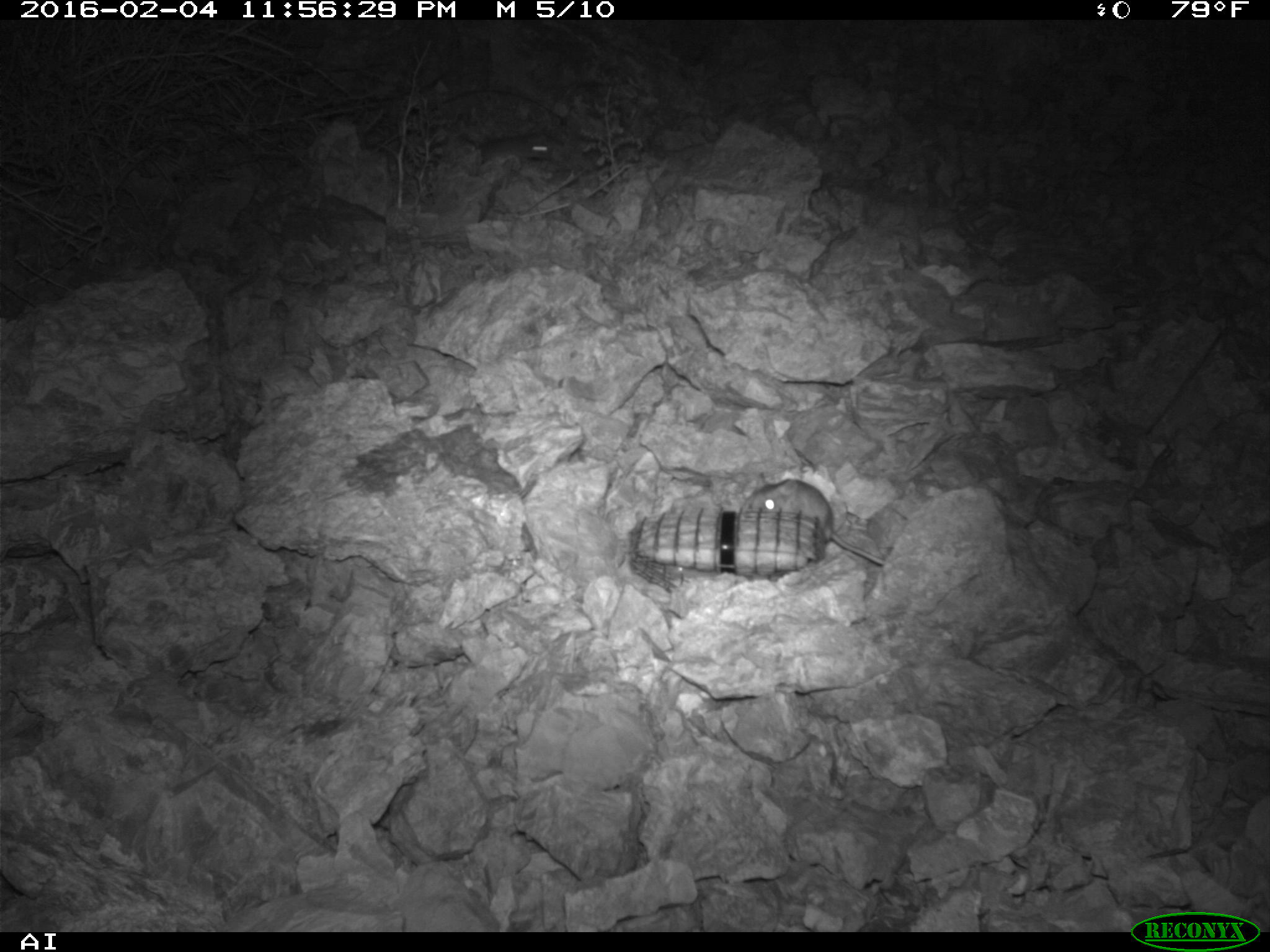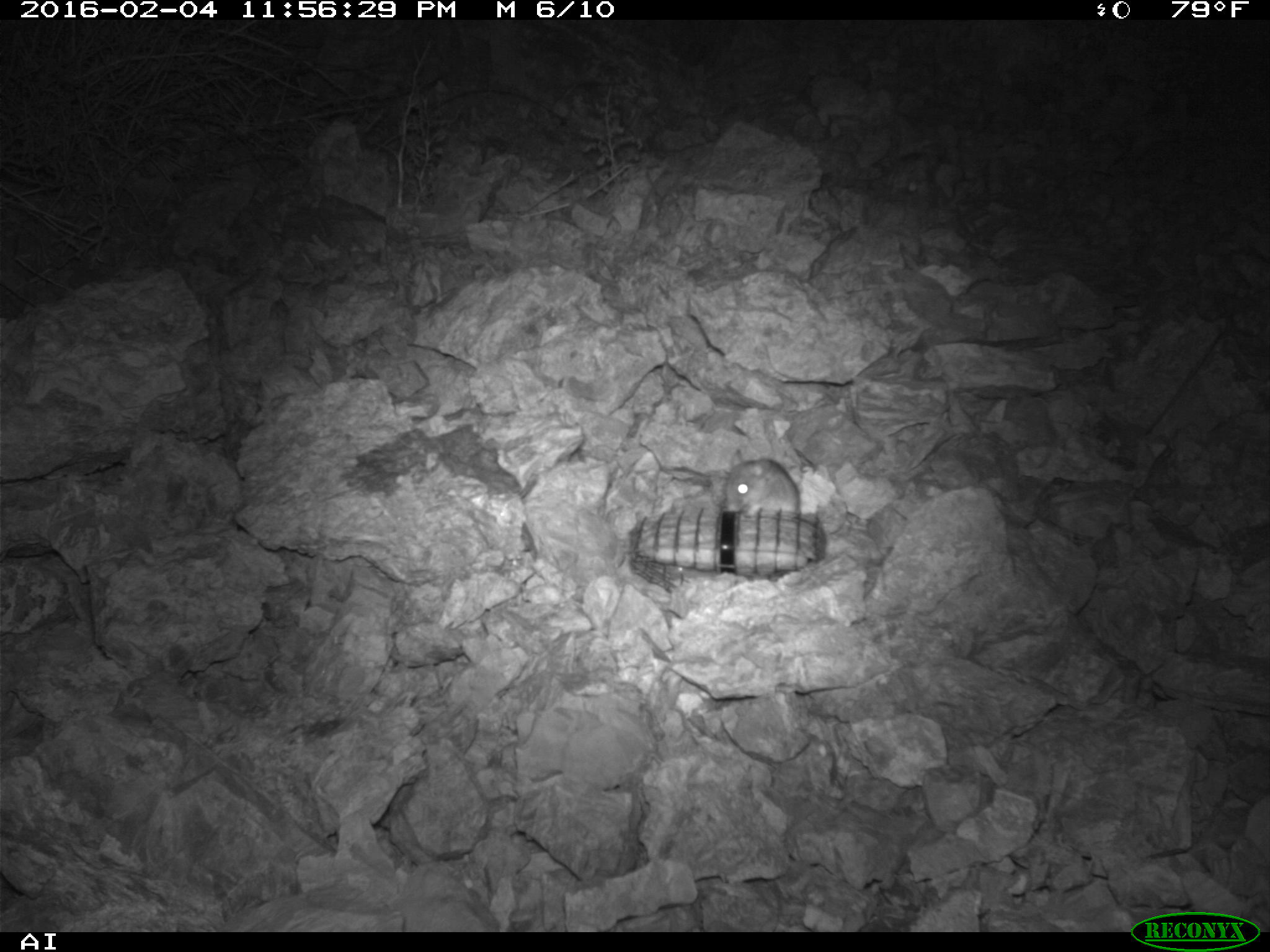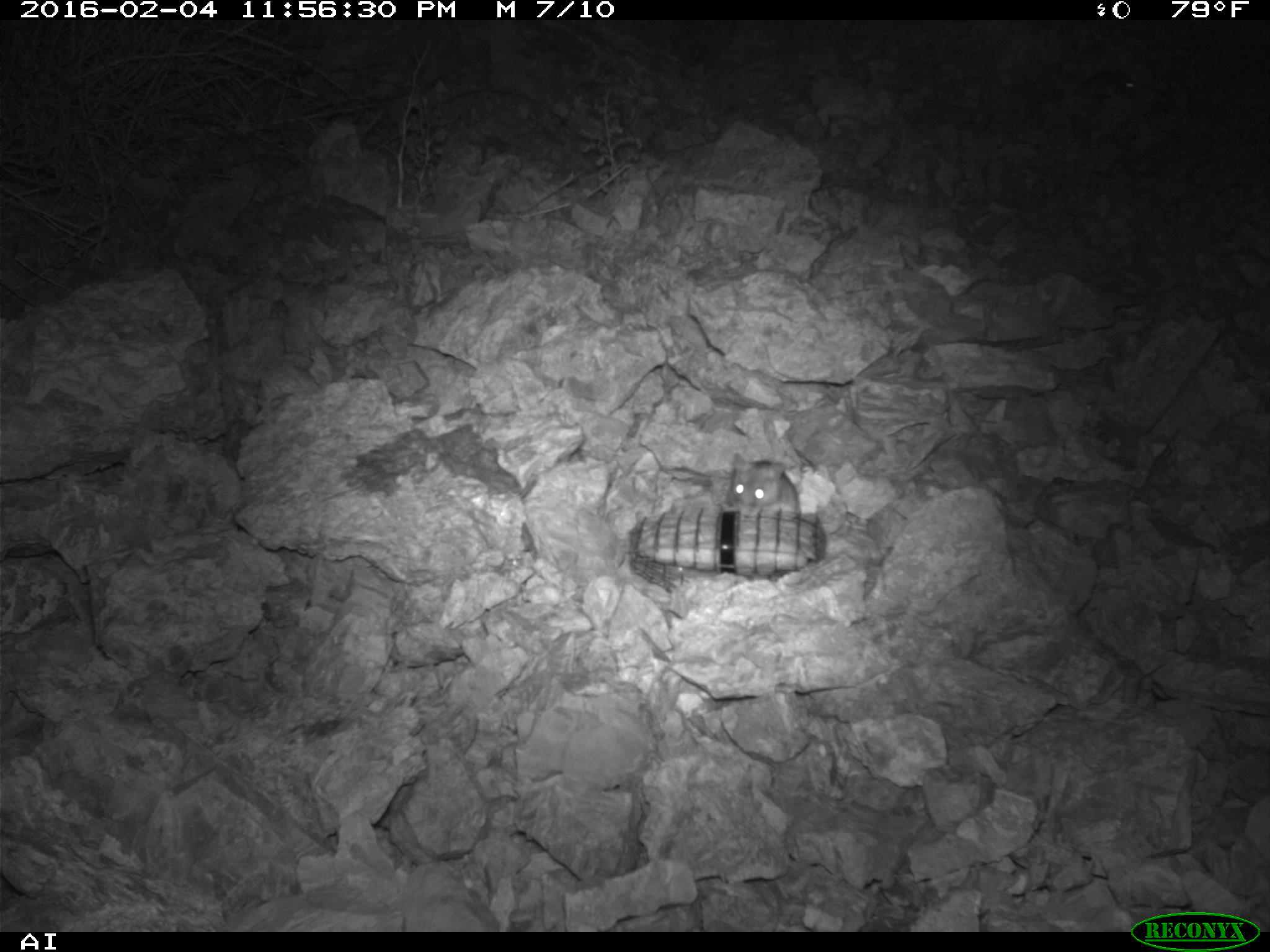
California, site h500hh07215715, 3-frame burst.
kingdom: Animalia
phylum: Chordata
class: Mammalia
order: Rodentia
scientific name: Rodentia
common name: rodent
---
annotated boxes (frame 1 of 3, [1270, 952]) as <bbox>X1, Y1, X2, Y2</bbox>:
rodent: <bbox>740, 476, 884, 566</bbox>; <bbox>474, 133, 570, 161</bbox>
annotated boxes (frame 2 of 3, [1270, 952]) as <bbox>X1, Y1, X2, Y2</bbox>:
rodent: <bbox>709, 447, 801, 514</bbox>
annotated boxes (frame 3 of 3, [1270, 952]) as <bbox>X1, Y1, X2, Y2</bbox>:
rodent: <bbox>725, 452, 802, 519</bbox>; <bbox>1073, 69, 1137, 98</bbox>